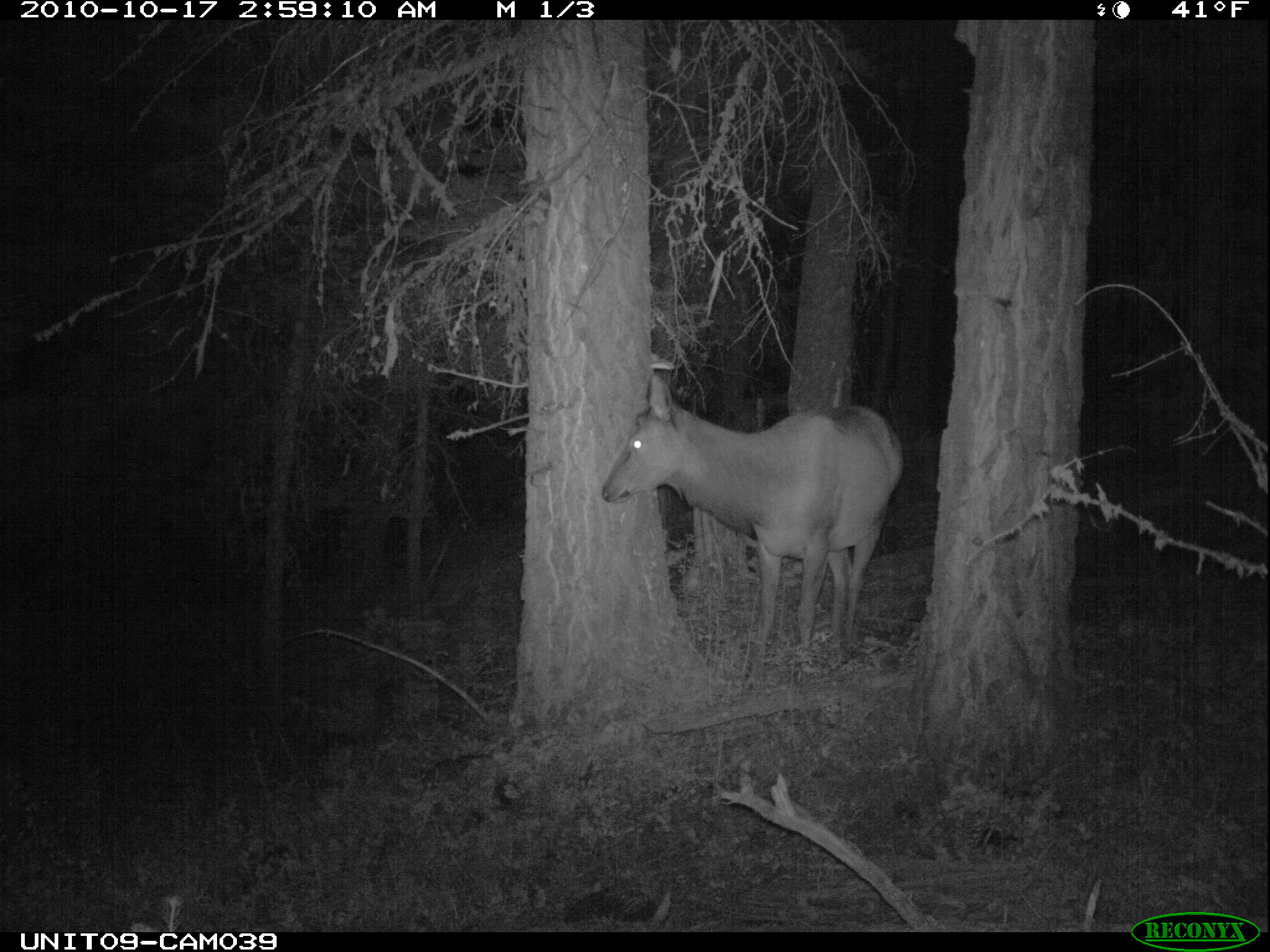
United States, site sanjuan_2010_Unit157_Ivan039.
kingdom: Animalia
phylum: Chordata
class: Mammalia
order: Artiodactyla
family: Cervidae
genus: Cervus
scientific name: Cervus elaphus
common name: red deer